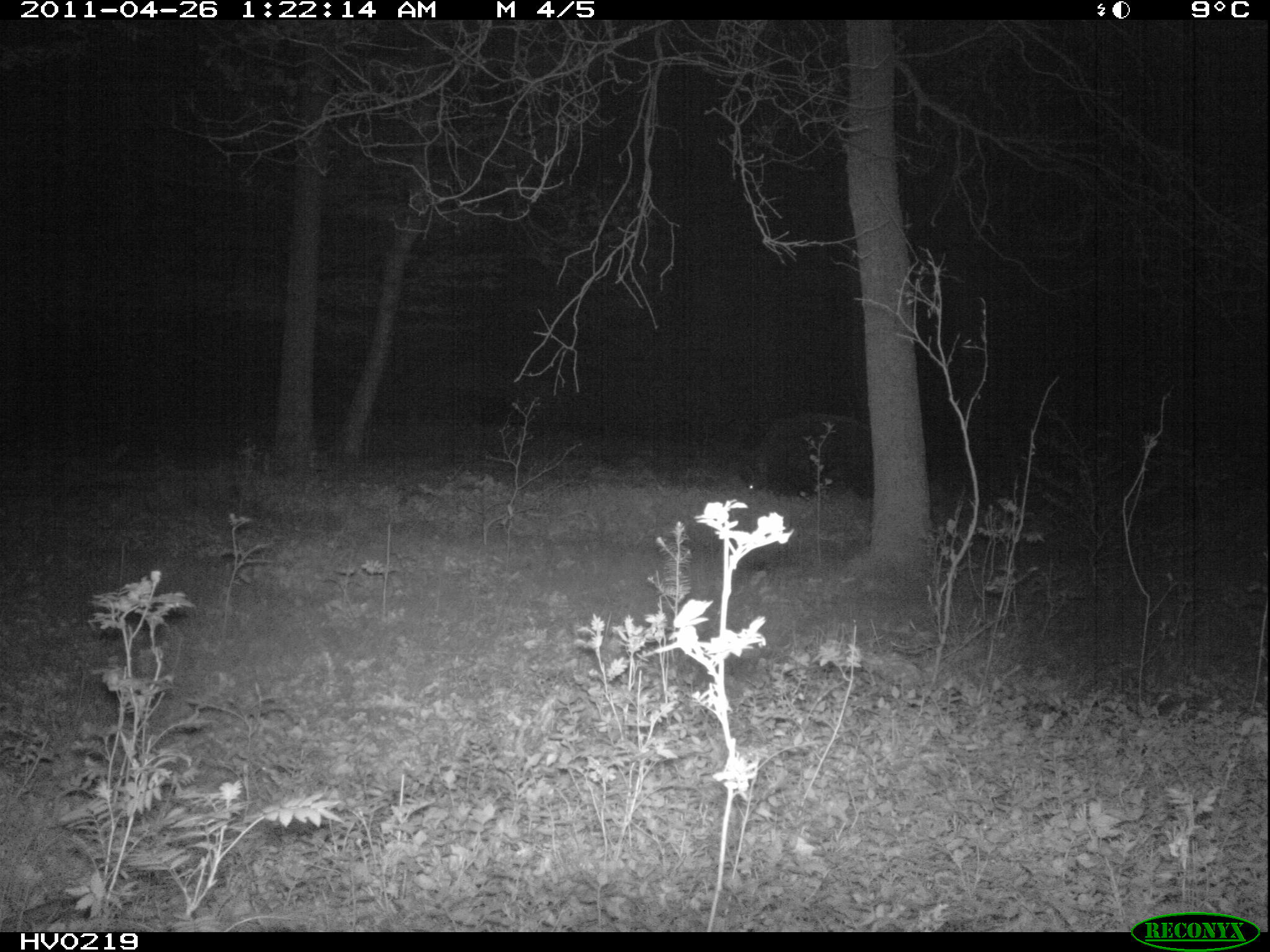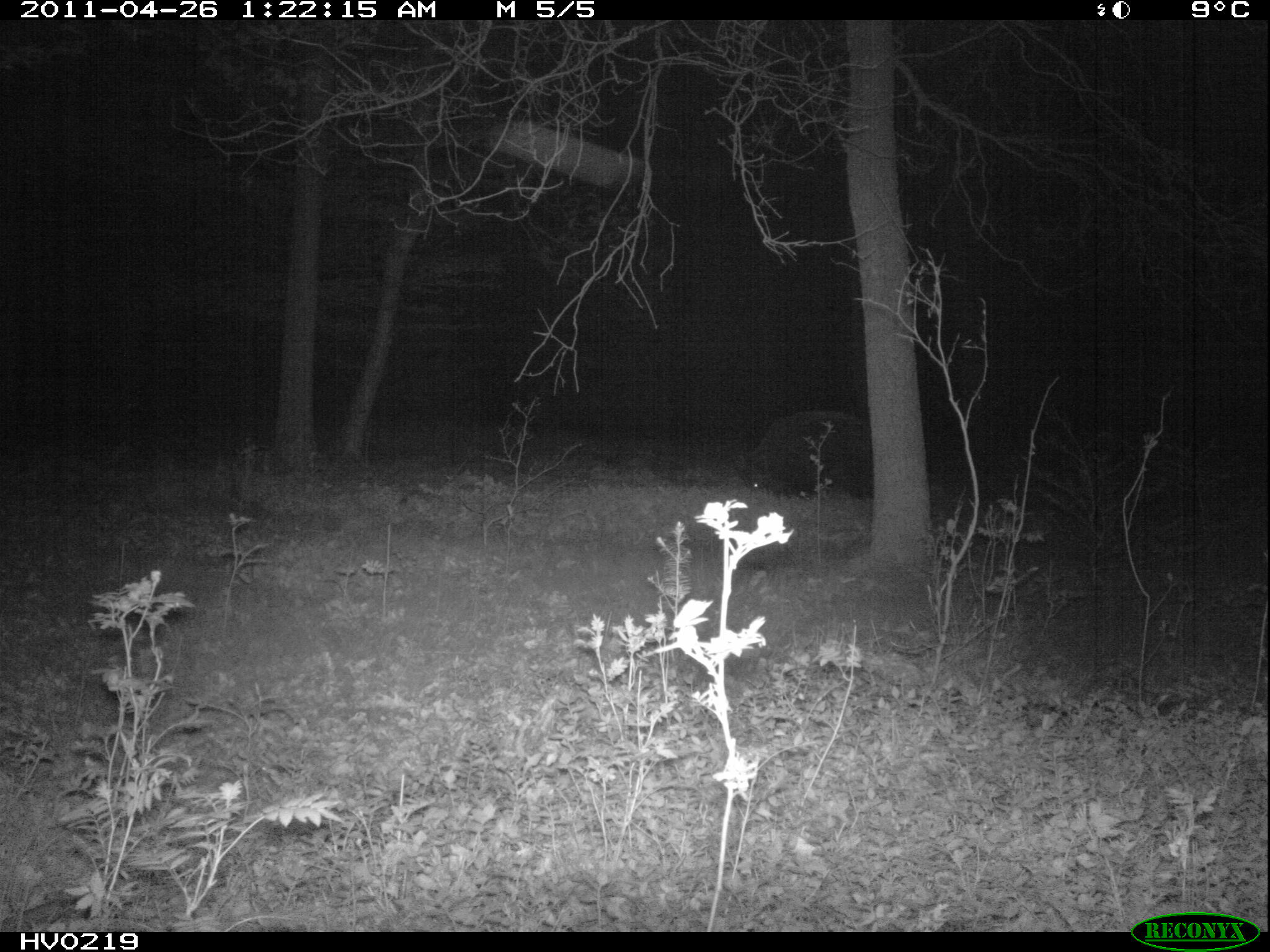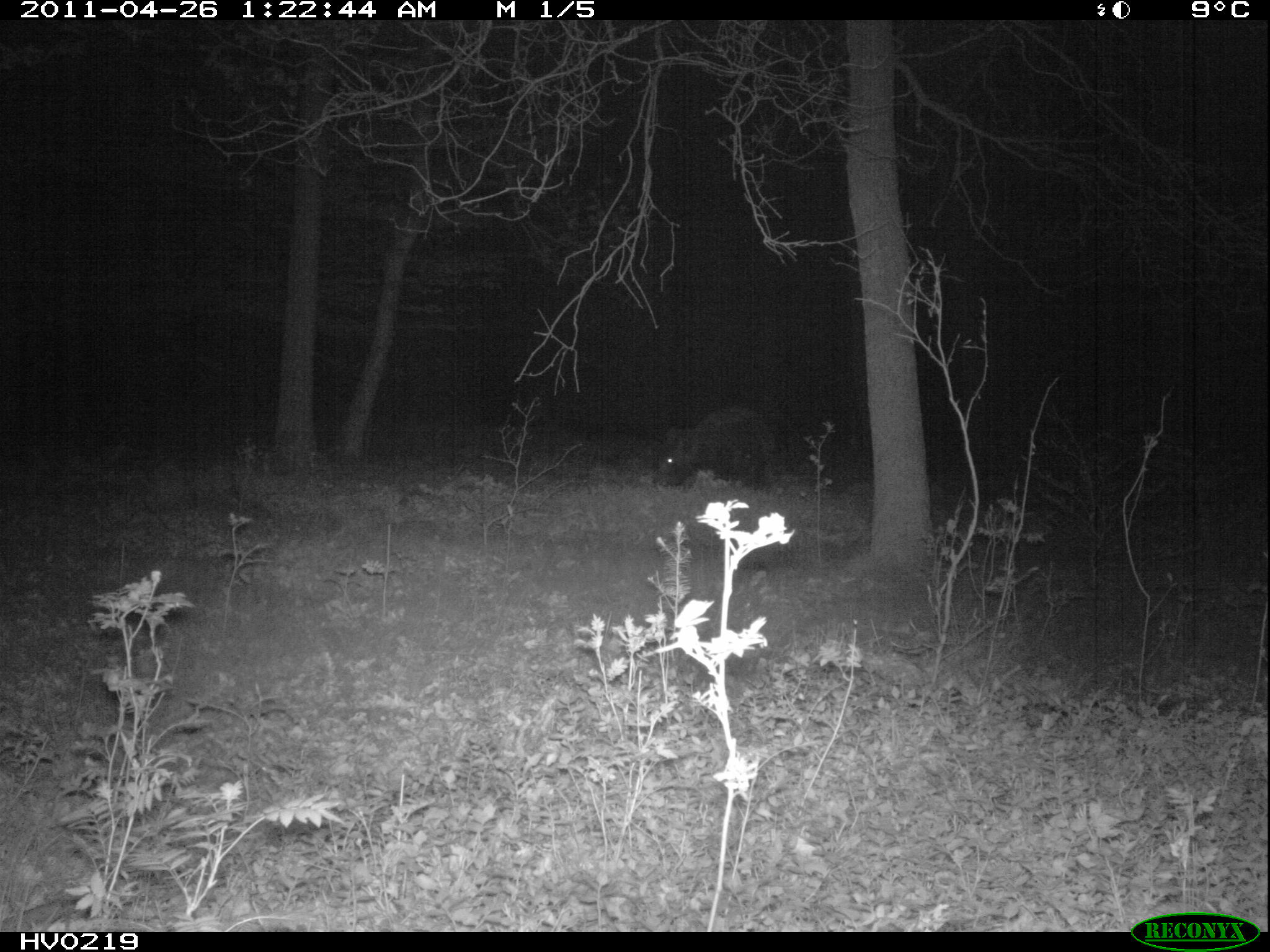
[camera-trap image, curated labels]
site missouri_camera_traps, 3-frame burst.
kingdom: Animalia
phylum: Chordata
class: Mammalia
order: Artiodactyla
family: Suidae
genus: Sus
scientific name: Sus scrofa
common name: wild boar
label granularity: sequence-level